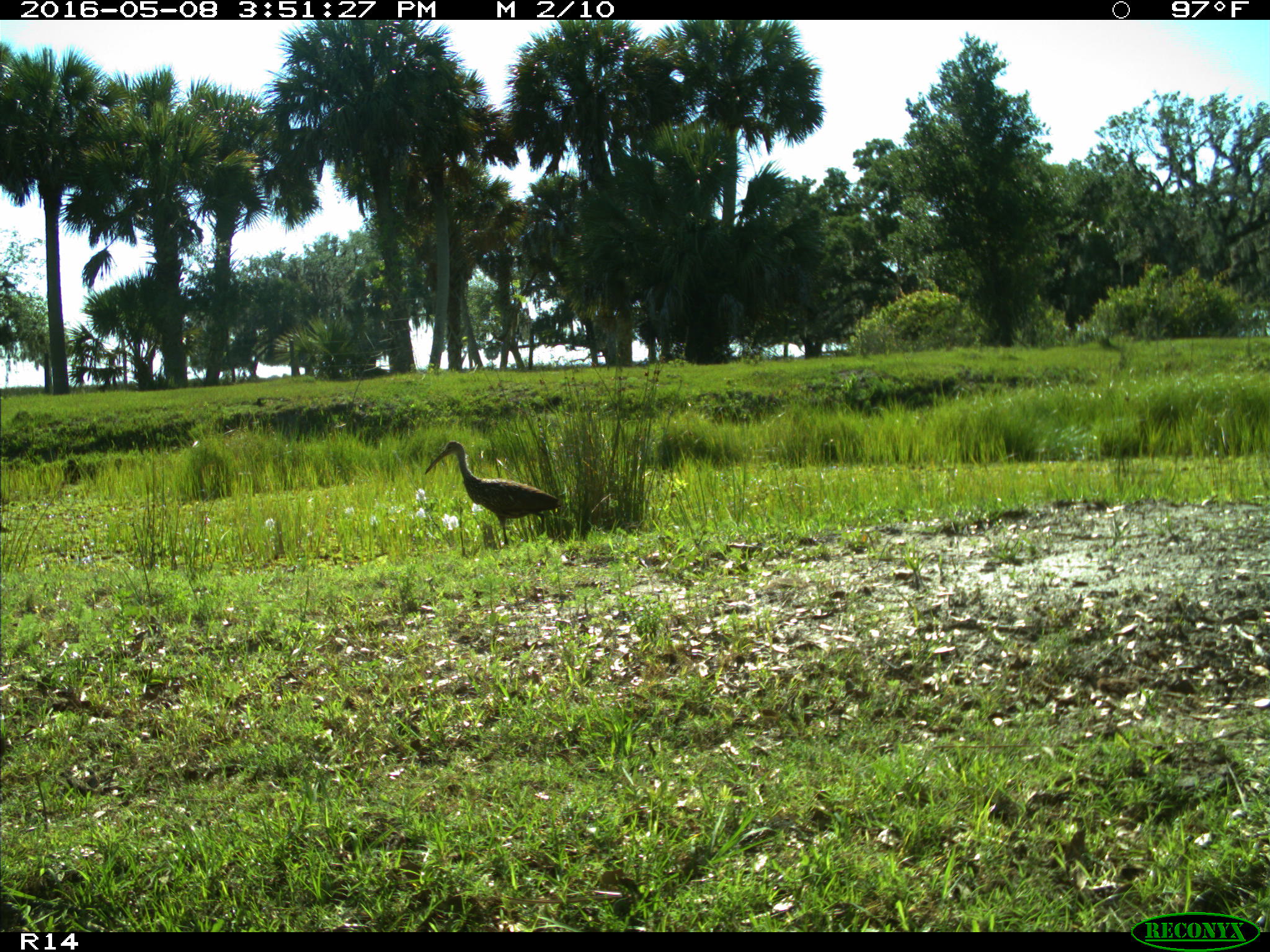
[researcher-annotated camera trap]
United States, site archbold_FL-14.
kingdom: Animalia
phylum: Chordata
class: Aves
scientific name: Aves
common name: birds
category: unidentified bird